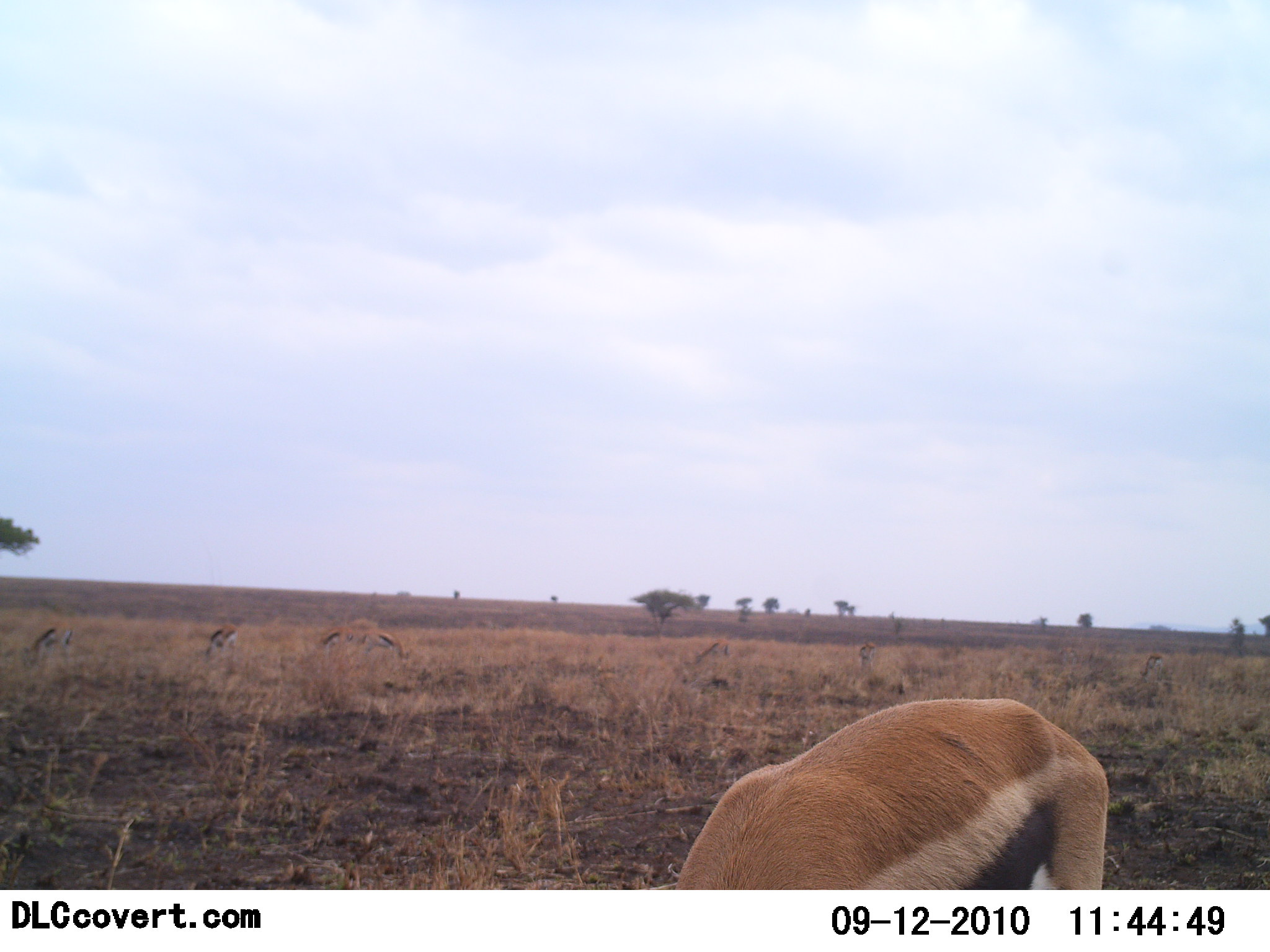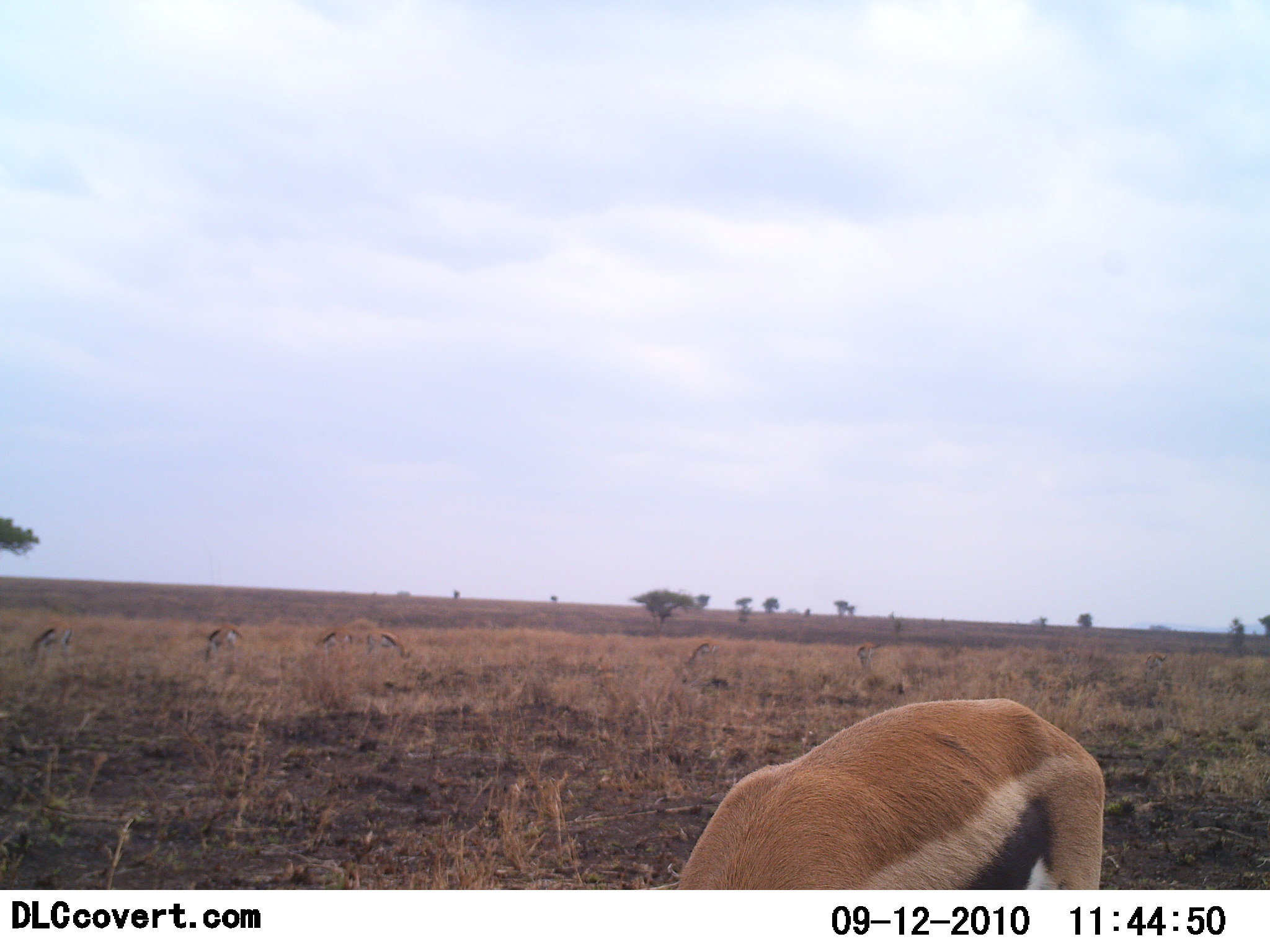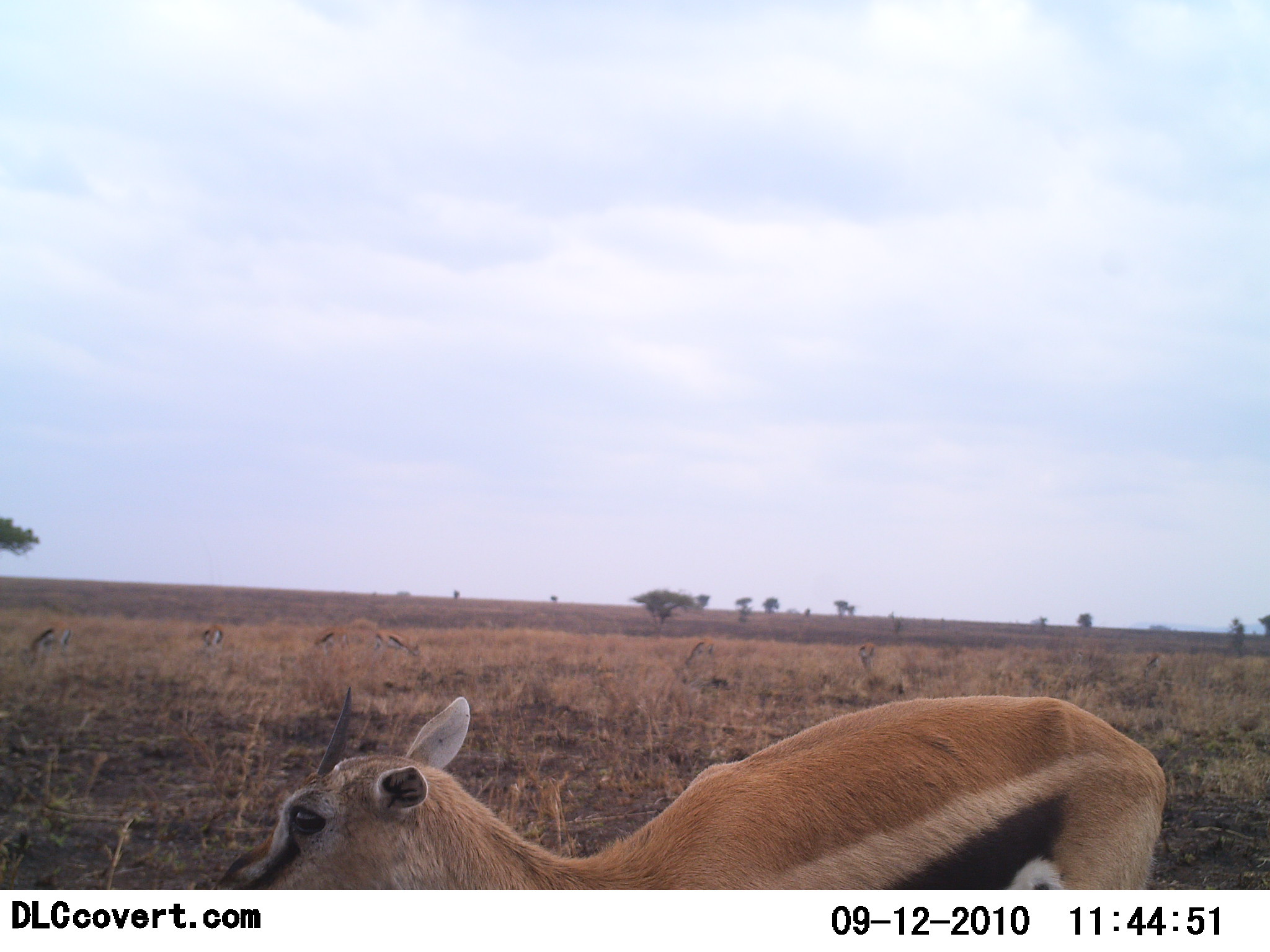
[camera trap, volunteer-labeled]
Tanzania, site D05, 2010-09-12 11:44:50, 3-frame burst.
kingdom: Animalia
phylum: Chordata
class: Mammalia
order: Artiodactyla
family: Bovidae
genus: Eudorcas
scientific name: Eudorcas thomsonii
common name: thomson's gazelle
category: gazellethomsons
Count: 1.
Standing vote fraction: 23%.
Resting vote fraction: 0%.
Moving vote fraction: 15%.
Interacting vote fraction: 8%.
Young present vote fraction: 8%.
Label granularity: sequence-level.